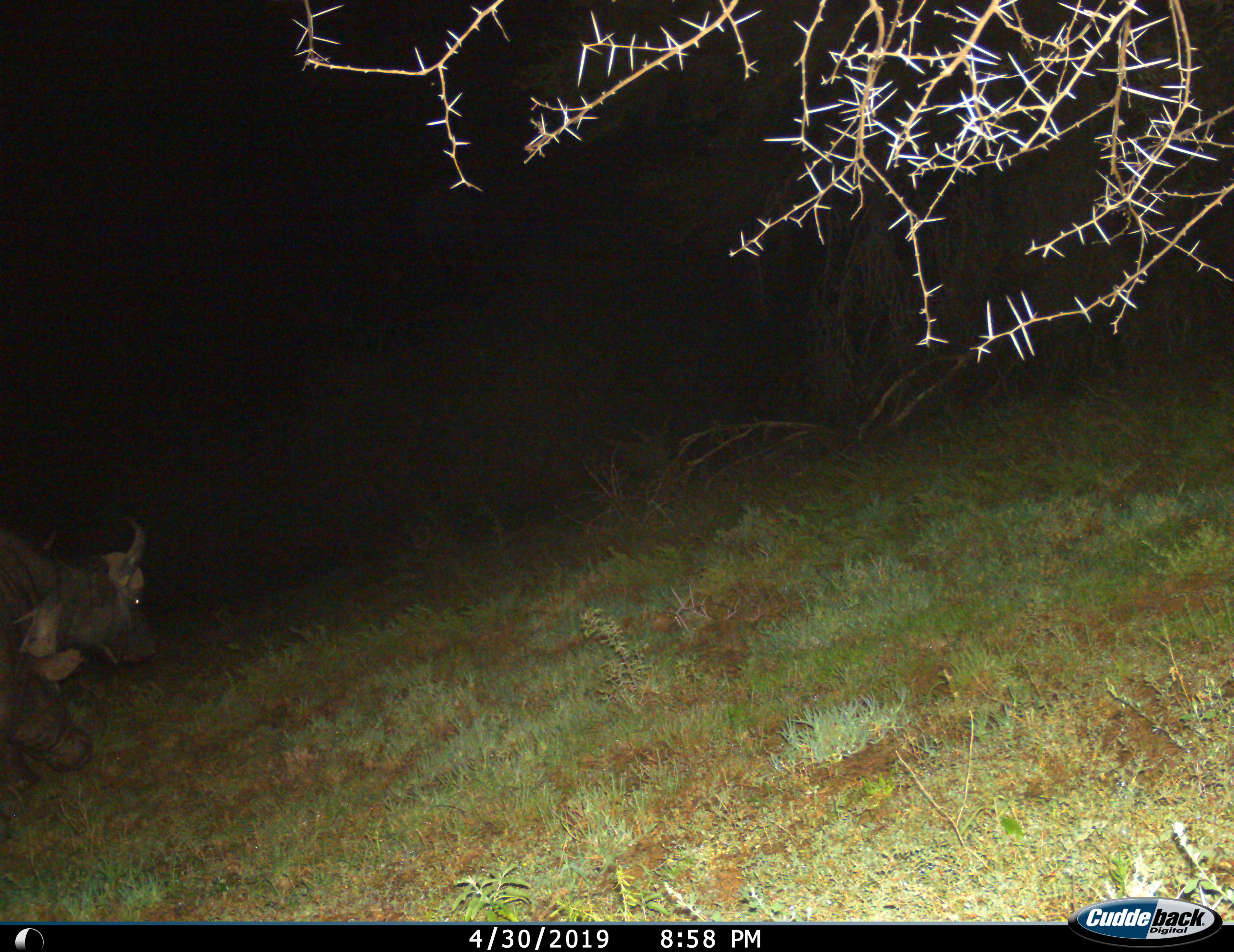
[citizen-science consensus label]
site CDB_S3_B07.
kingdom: Animalia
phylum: Chordata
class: Mammalia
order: Artiodactyla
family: Bovidae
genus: Syncerus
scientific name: Syncerus caffer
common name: african buffalo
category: buffalo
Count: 2.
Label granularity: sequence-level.